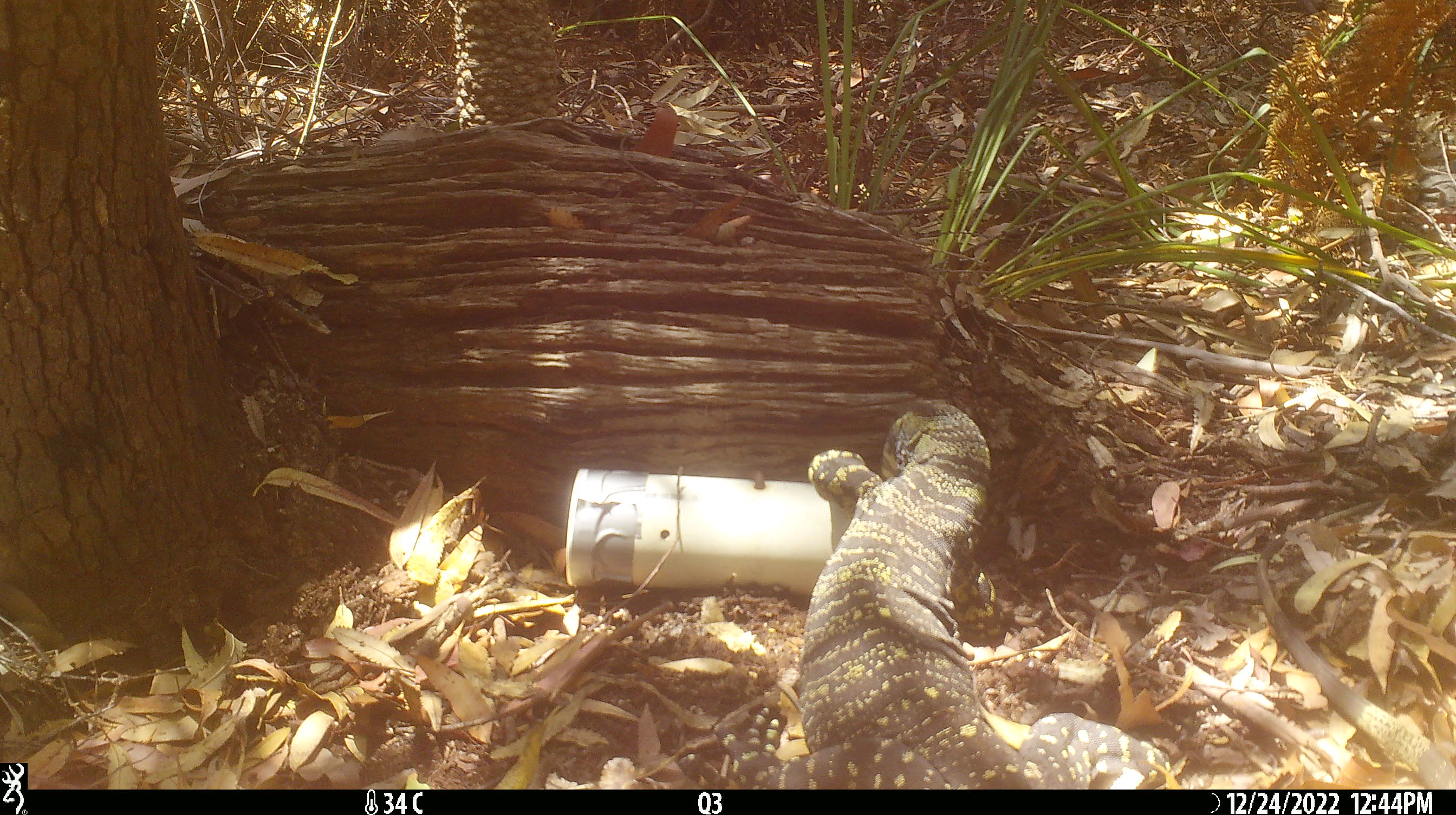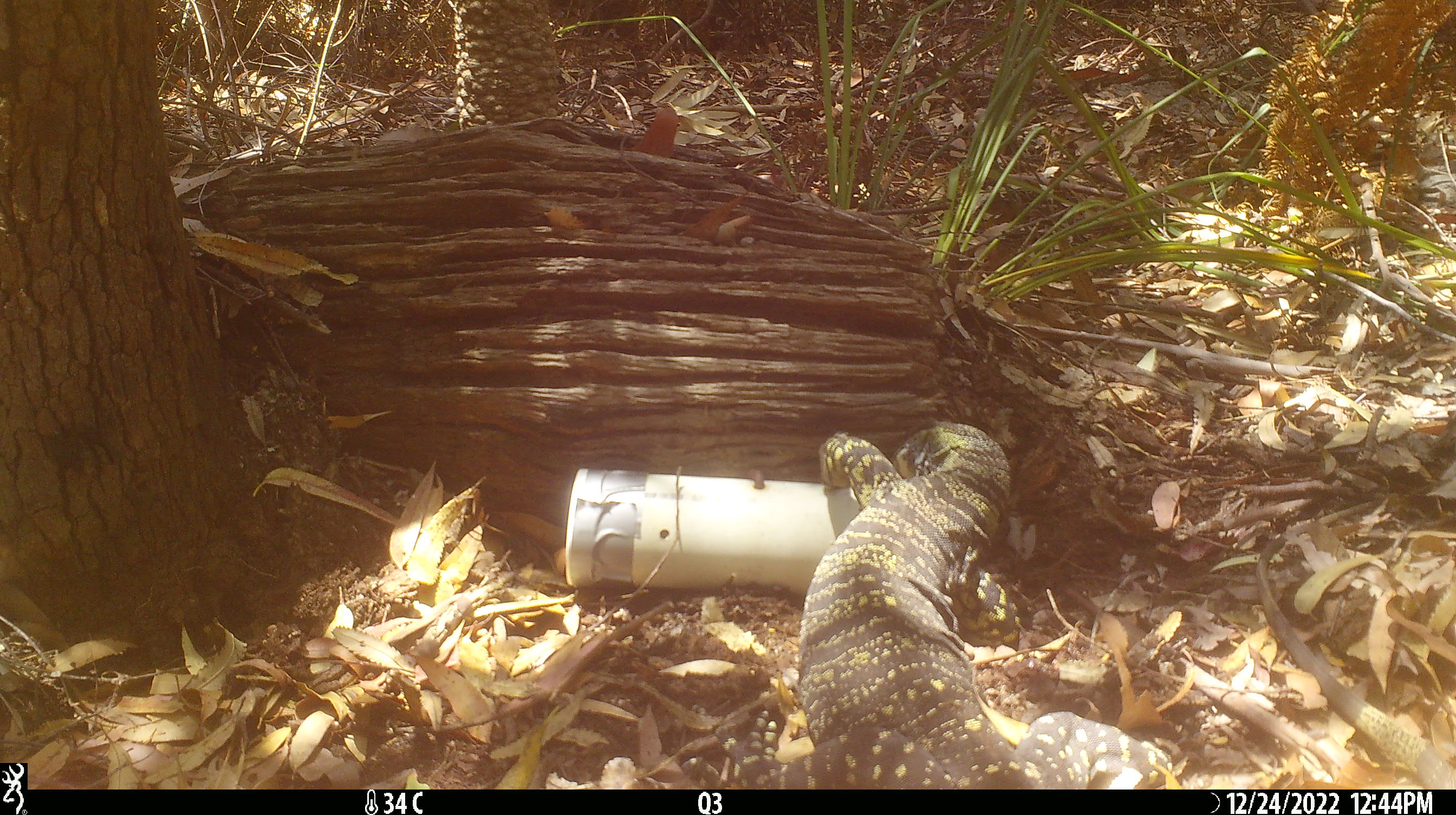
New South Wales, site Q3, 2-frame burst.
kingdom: Animalia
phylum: Chordata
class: Reptilia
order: Squamata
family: Varanidae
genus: Varanus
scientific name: Varanus varius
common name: lace monitor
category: goanna